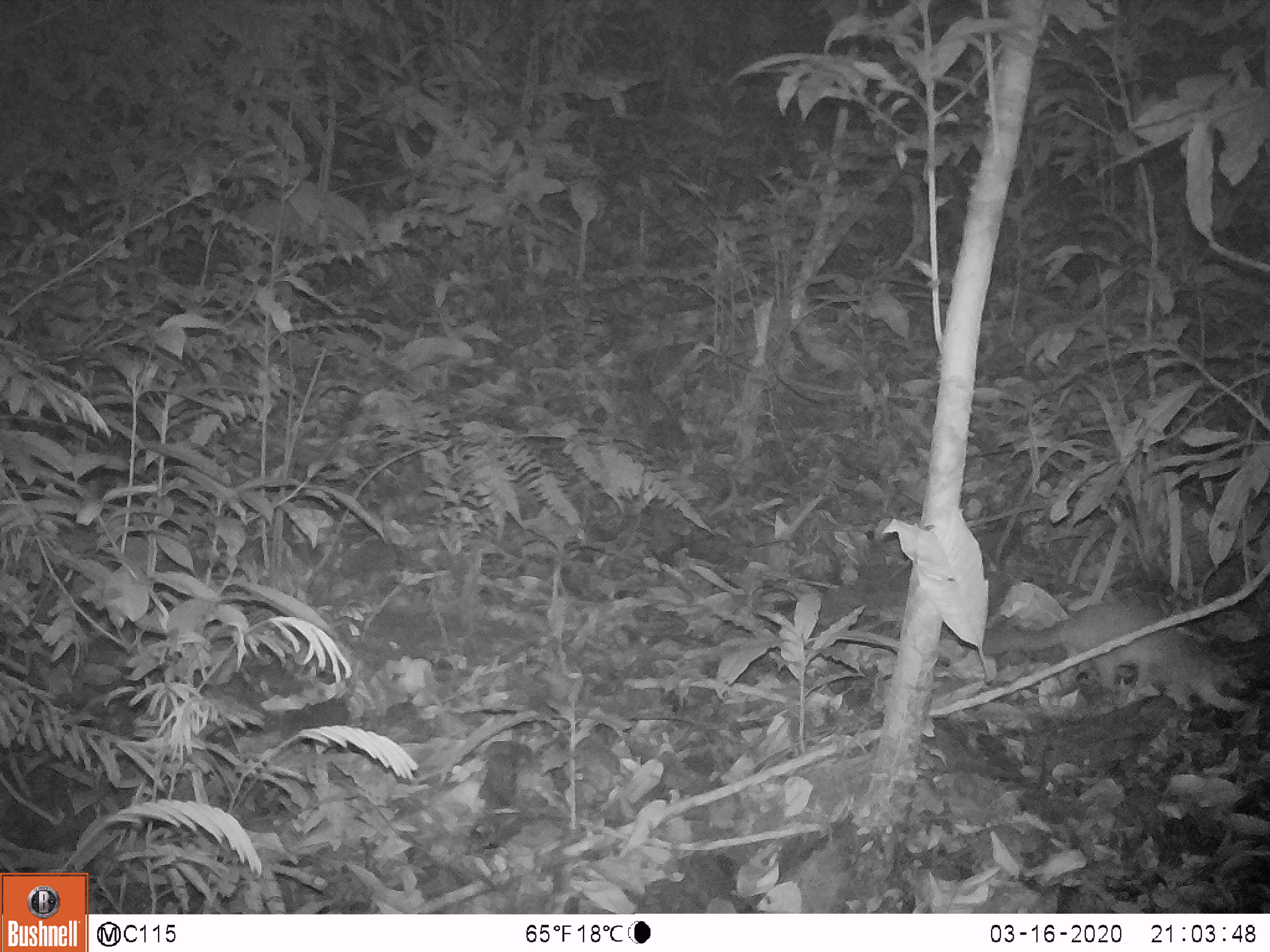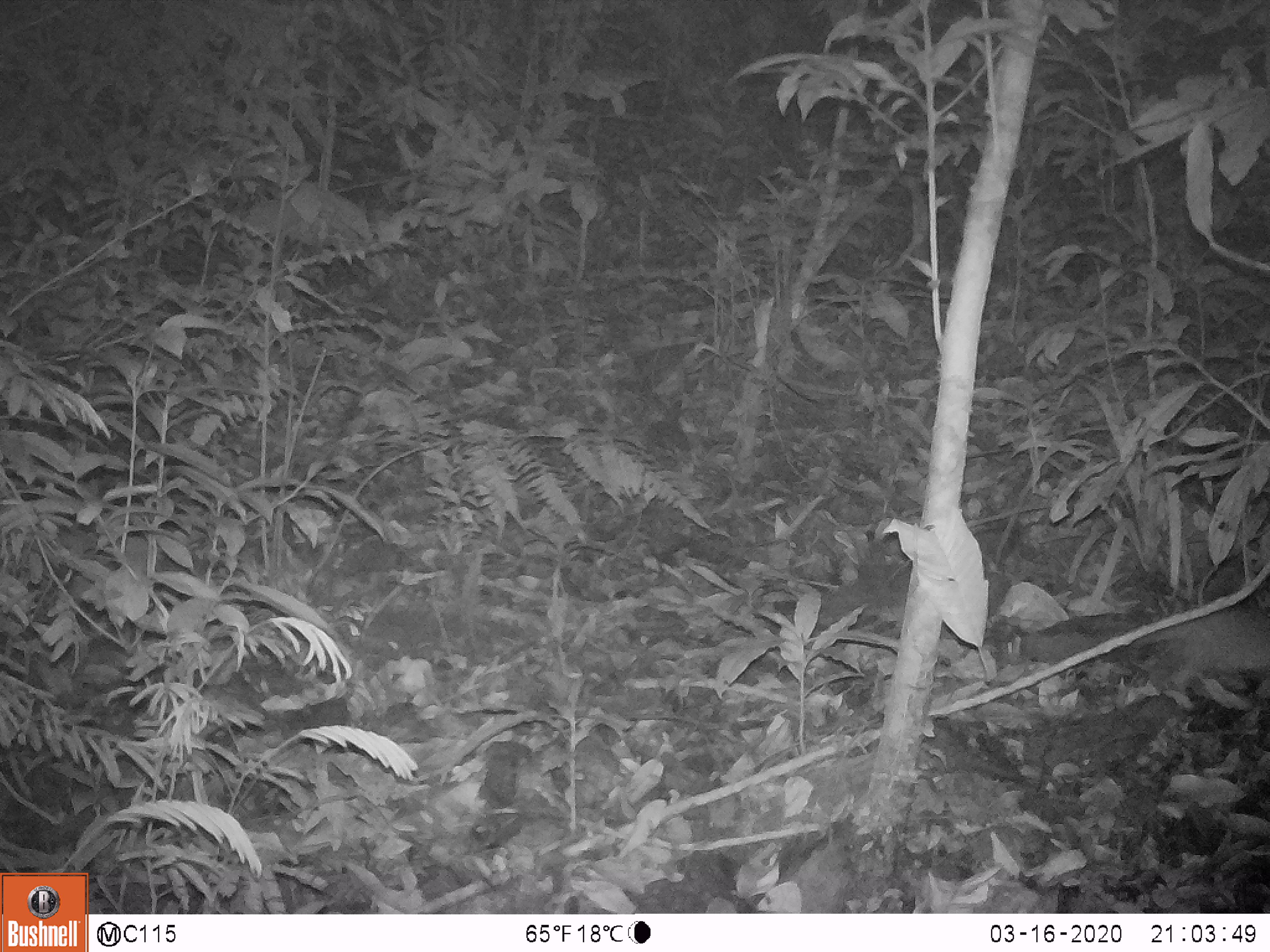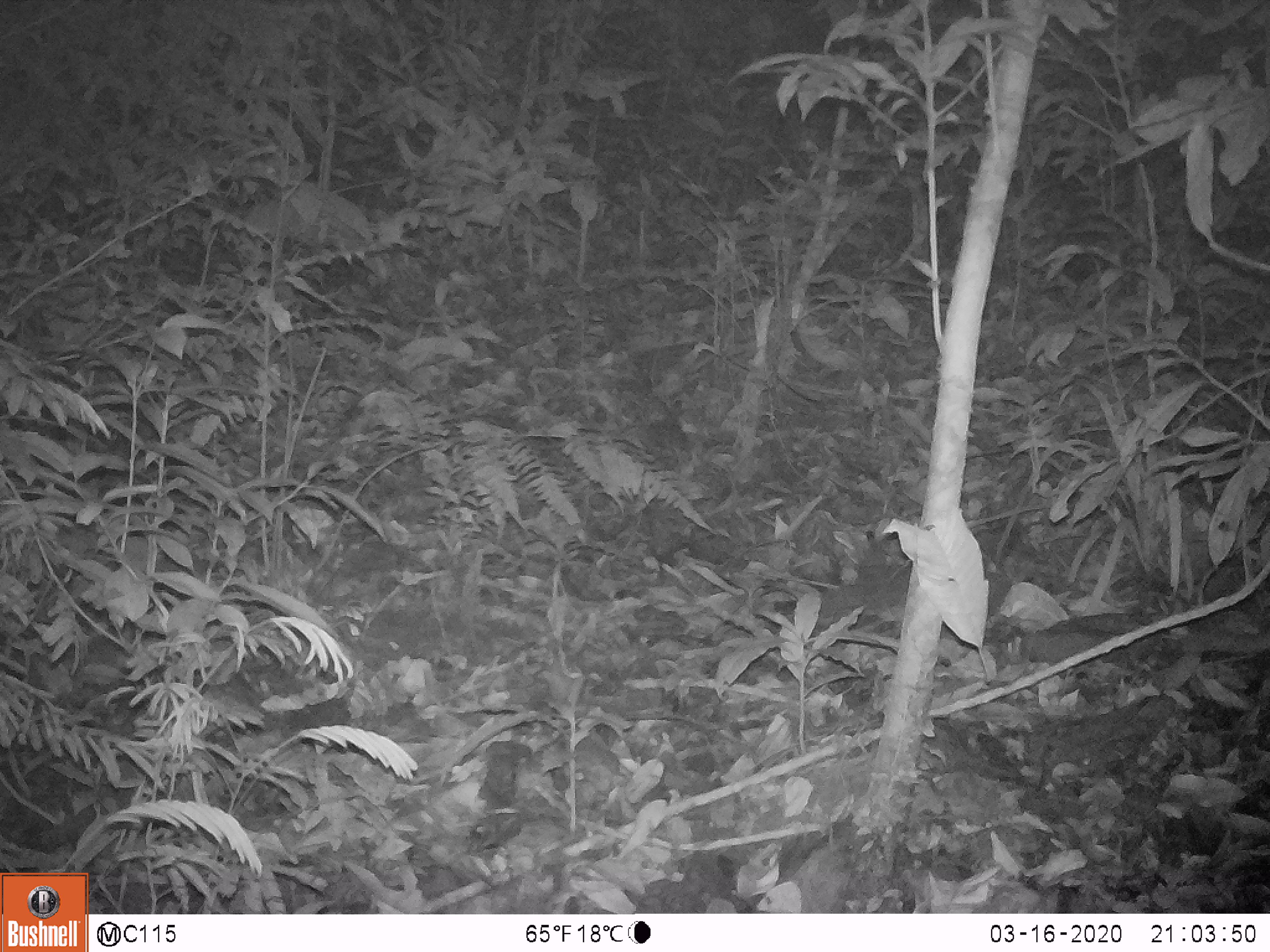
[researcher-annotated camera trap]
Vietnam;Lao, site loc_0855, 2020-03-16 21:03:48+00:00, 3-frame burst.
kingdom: Animalia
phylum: Chordata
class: Mammalia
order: Carnivora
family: Mustelidae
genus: Melogale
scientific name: Melogale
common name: ferret badger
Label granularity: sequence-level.